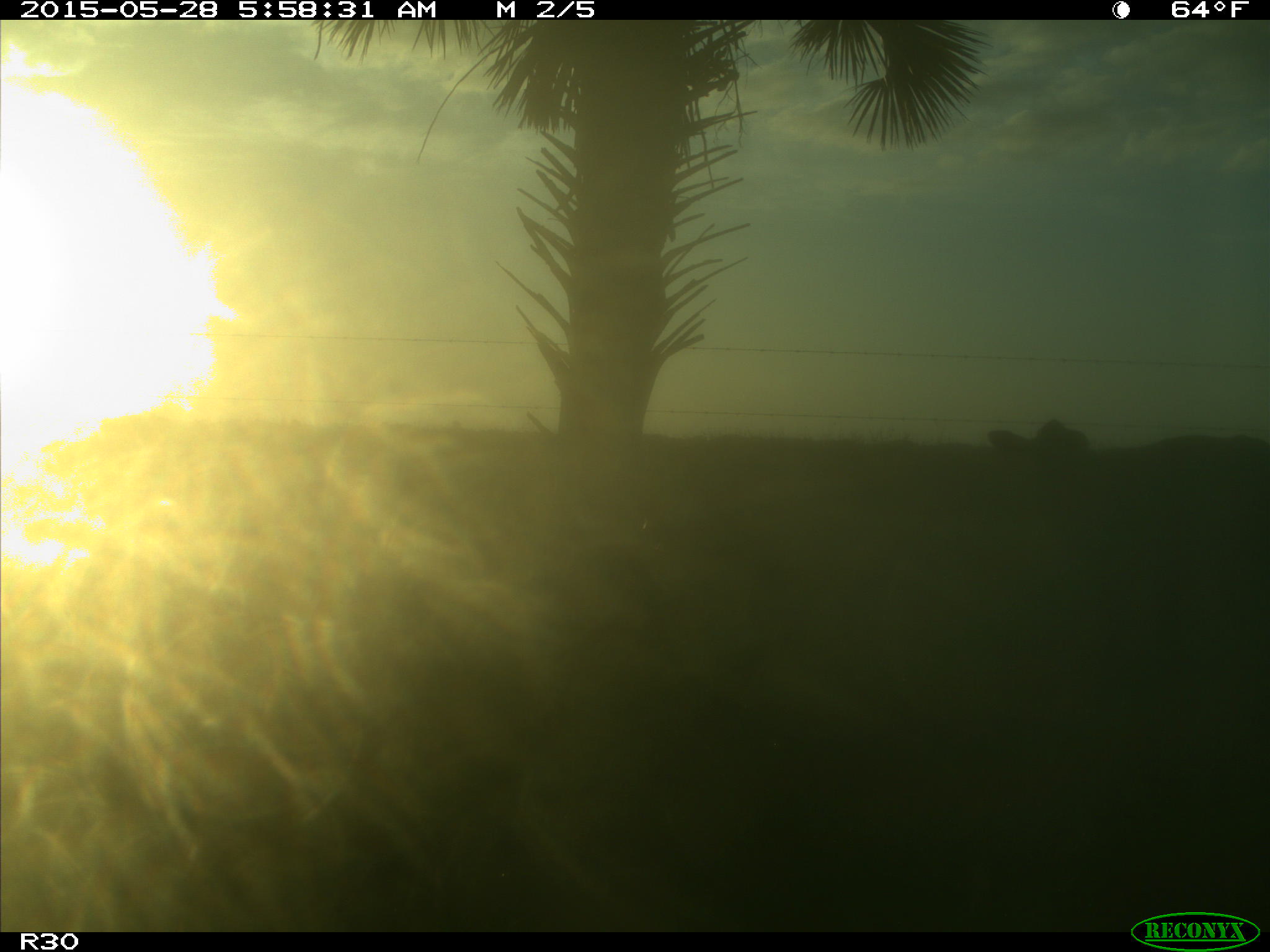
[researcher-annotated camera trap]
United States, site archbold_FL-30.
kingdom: Animalia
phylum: Chordata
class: Mammalia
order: Artiodactyla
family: Bovidae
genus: Bos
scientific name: Bos taurus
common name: domestic cow